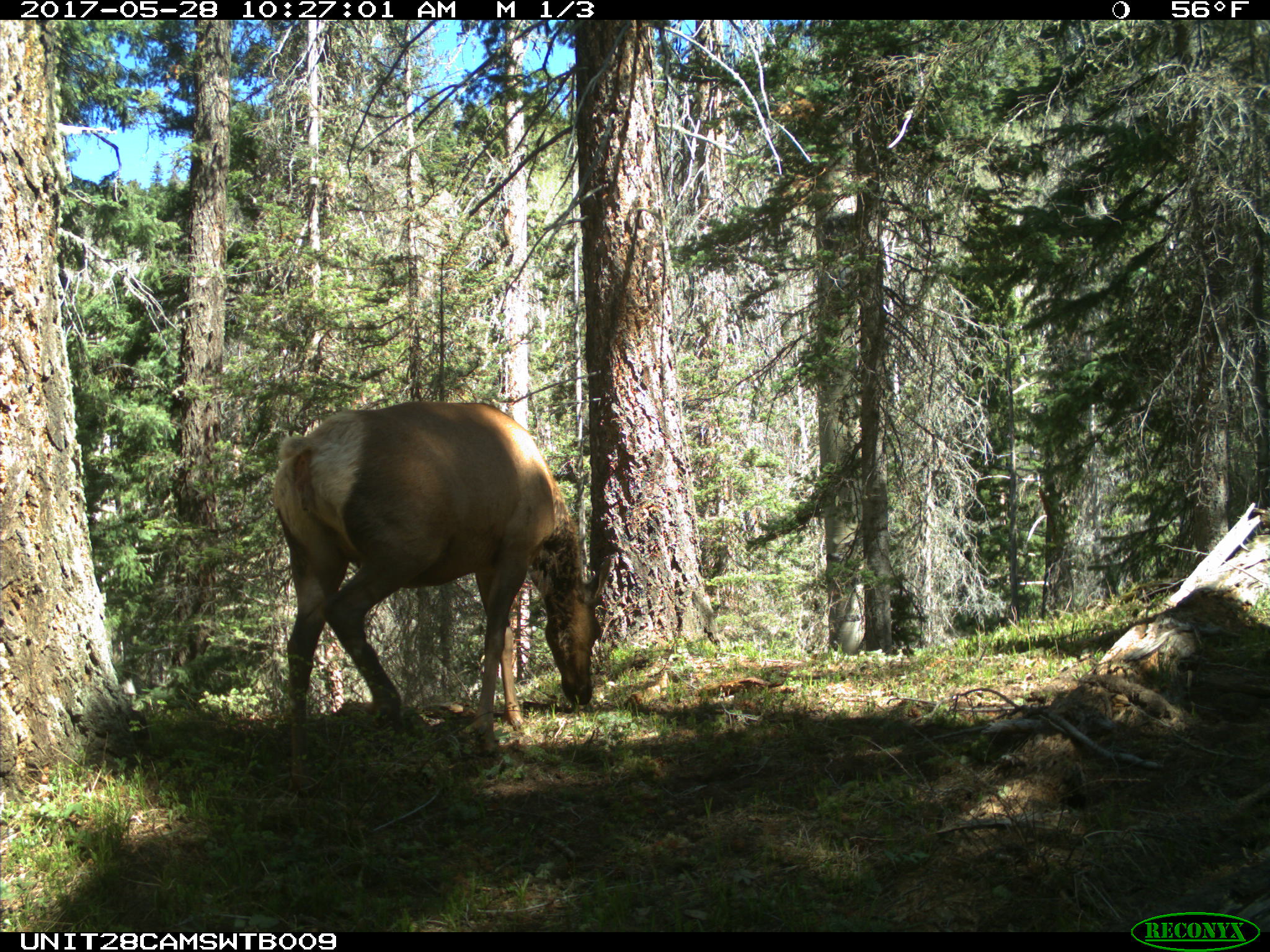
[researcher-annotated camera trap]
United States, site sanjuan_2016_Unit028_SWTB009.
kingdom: Animalia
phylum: Chordata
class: Mammalia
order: Artiodactyla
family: Cervidae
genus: Cervus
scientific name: Cervus elaphus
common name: red deer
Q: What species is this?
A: Cervus elaphus (red deer).